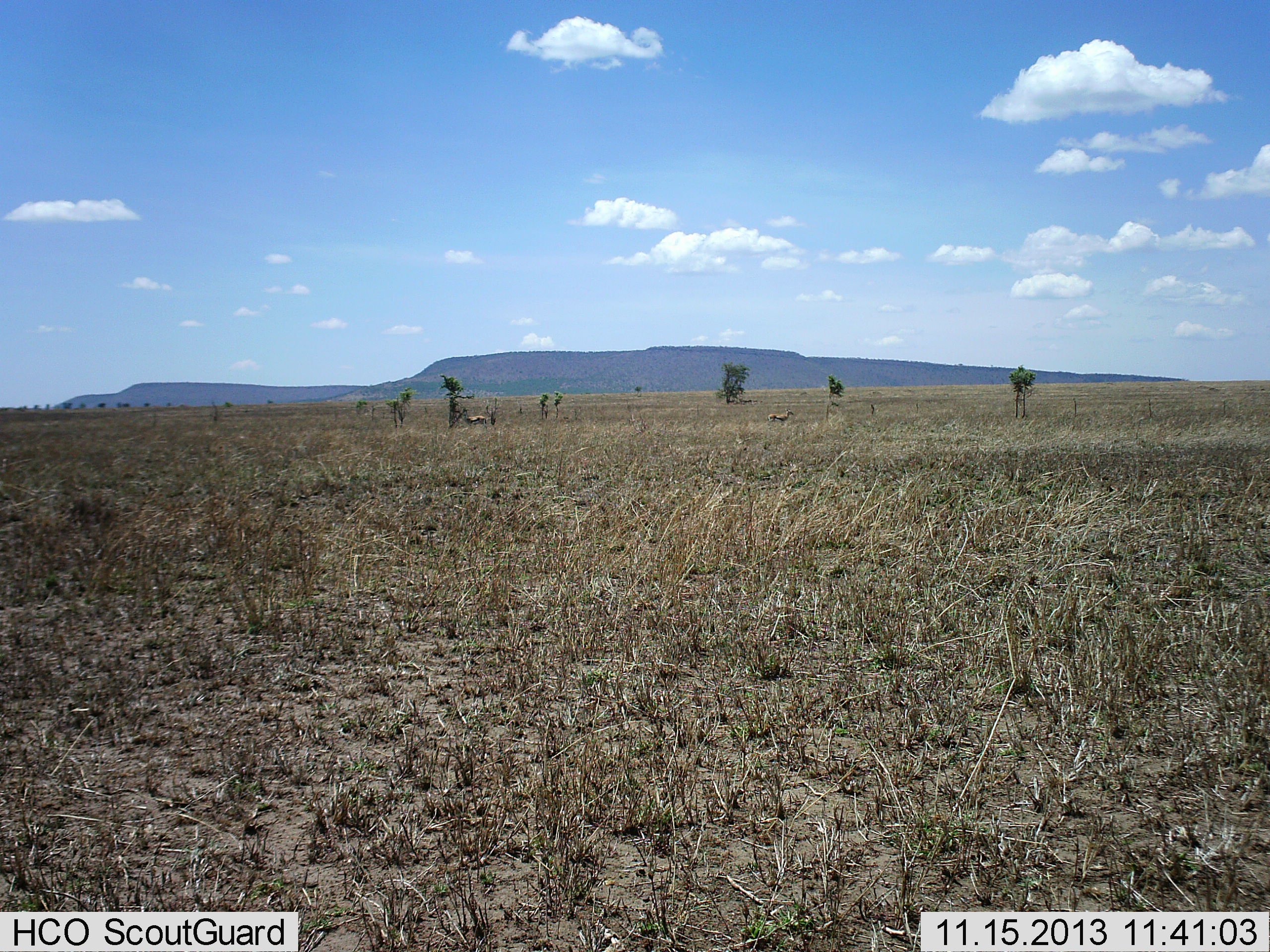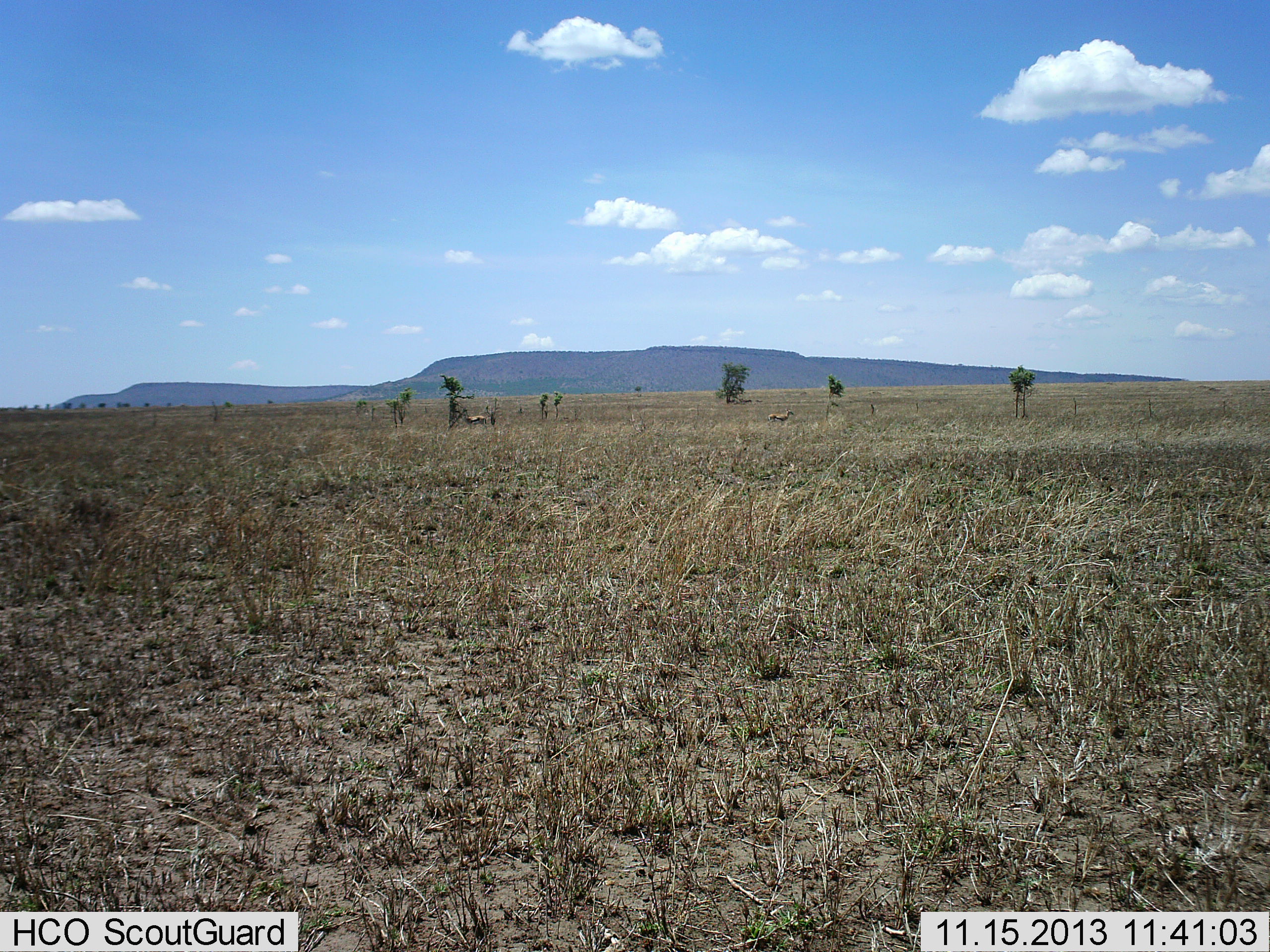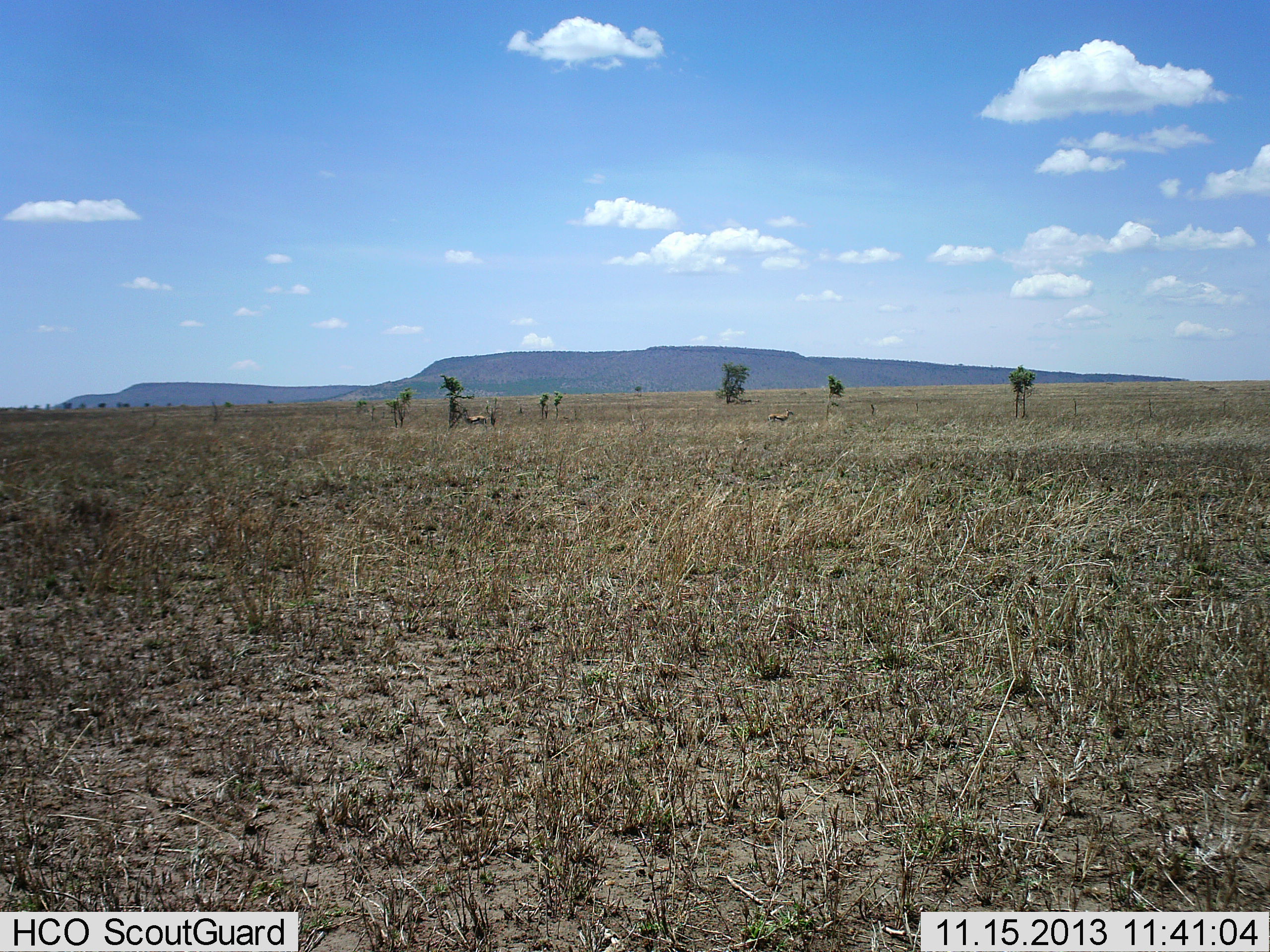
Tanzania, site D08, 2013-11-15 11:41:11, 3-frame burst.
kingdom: Animalia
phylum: Chordata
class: Mammalia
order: Artiodactyla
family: Bovidae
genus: Nanger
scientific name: Nanger granti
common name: grant's gazelle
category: gazellegrants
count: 2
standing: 100%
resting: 0%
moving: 0%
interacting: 0%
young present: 0%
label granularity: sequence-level